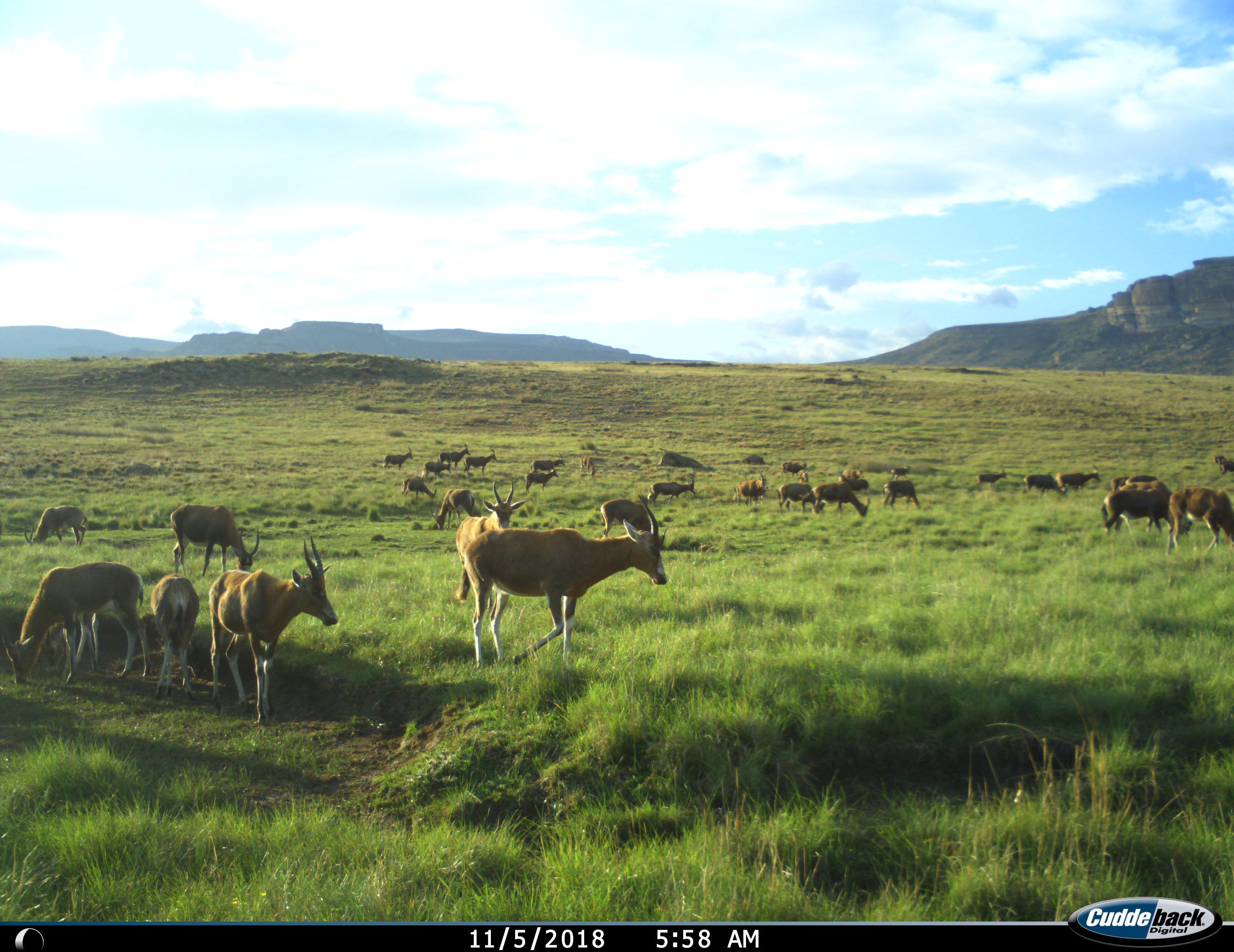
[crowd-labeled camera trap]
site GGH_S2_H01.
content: unidentified animal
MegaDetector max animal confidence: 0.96